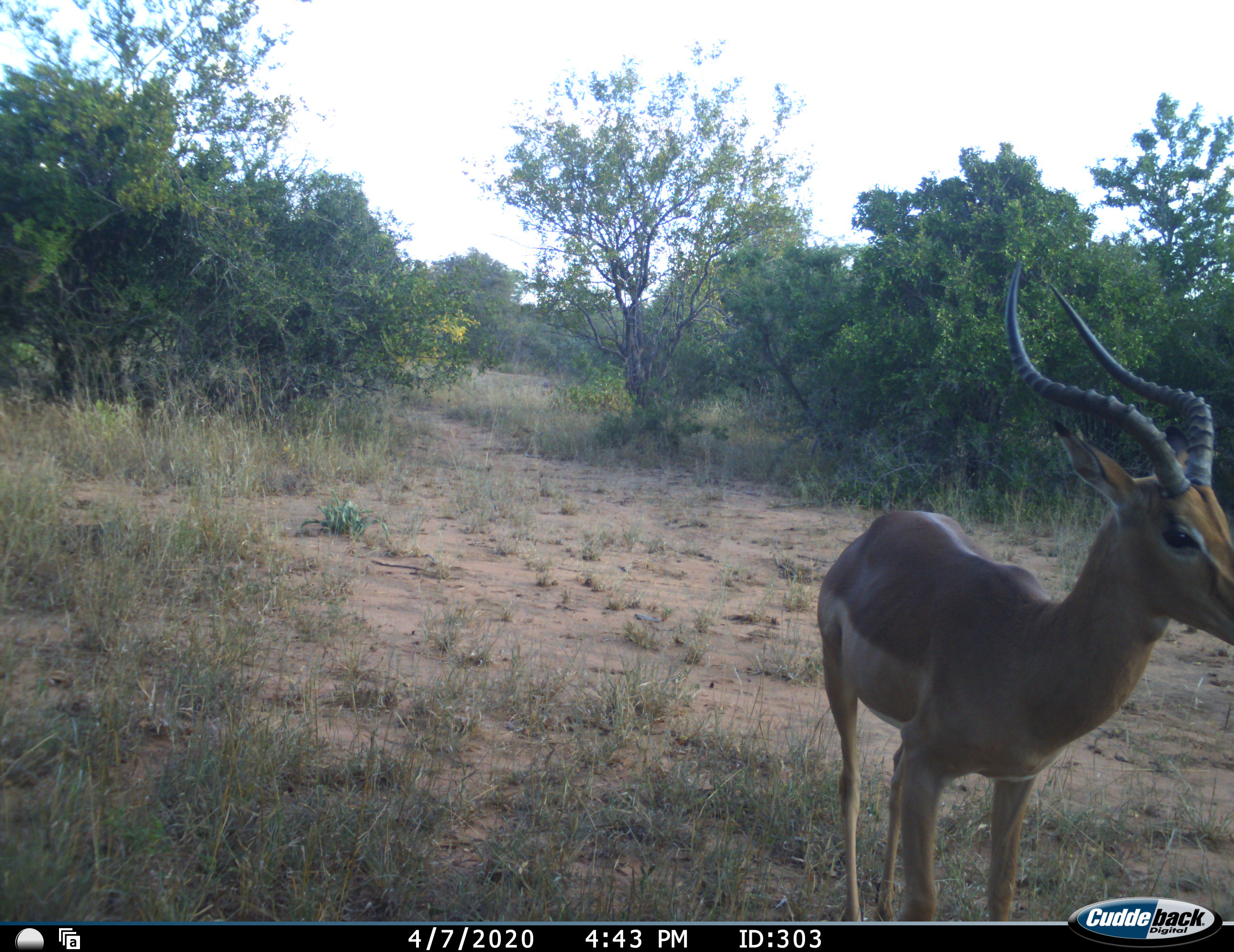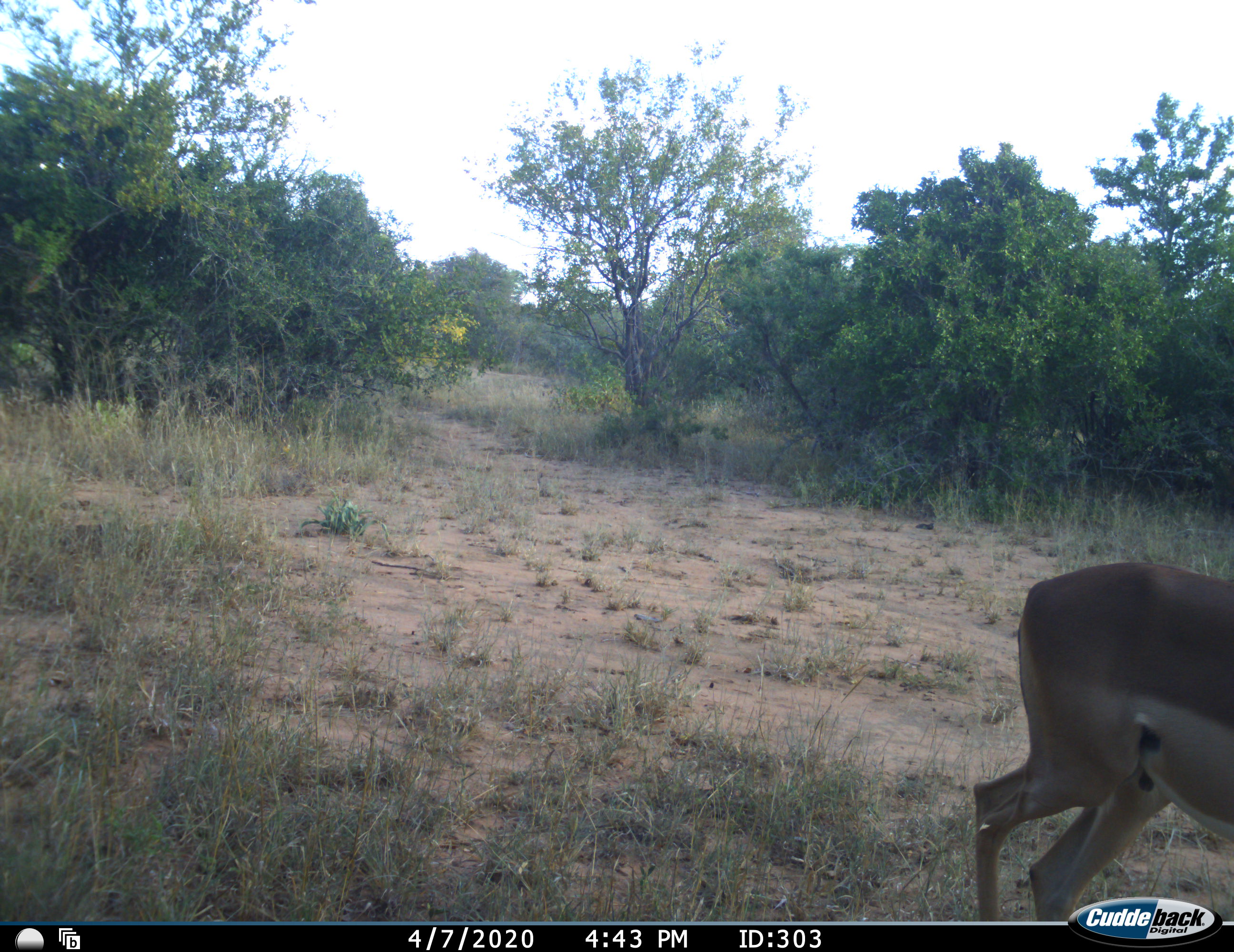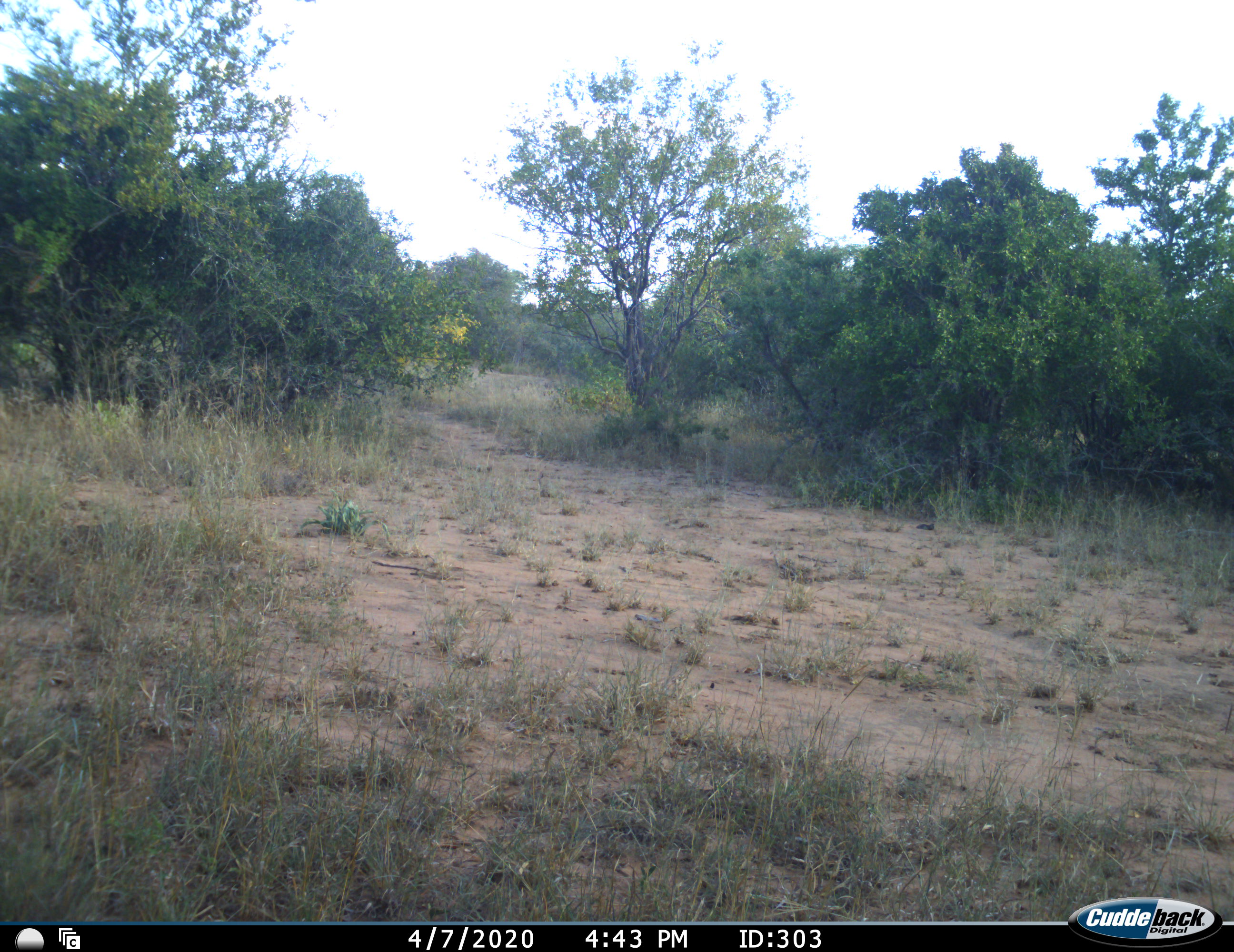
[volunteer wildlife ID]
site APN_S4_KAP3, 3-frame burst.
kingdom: Animalia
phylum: Chordata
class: Mammalia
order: Artiodactyla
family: Bovidae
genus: Aepyceros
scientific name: Aepyceros melampus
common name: impala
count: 1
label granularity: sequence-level